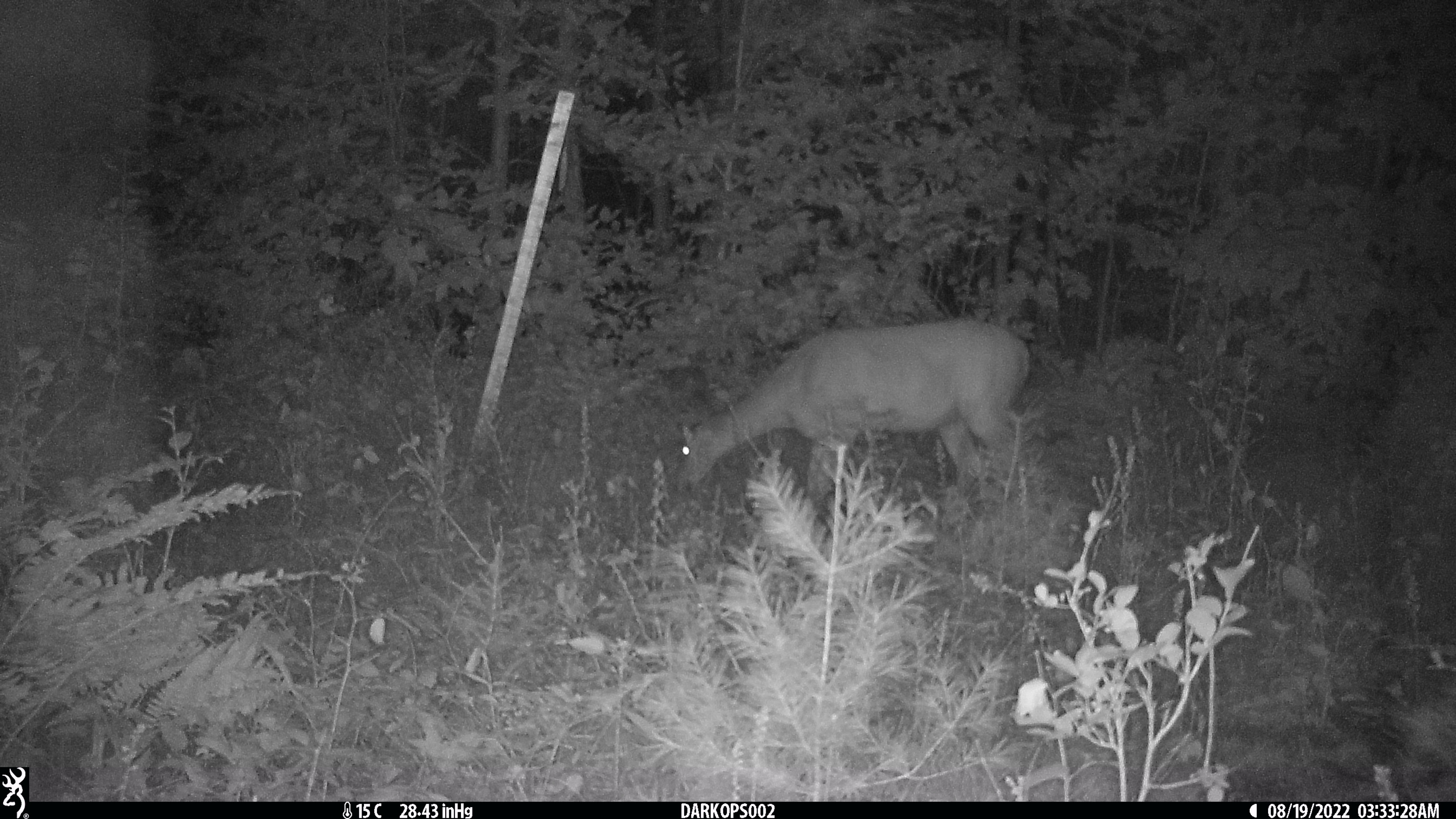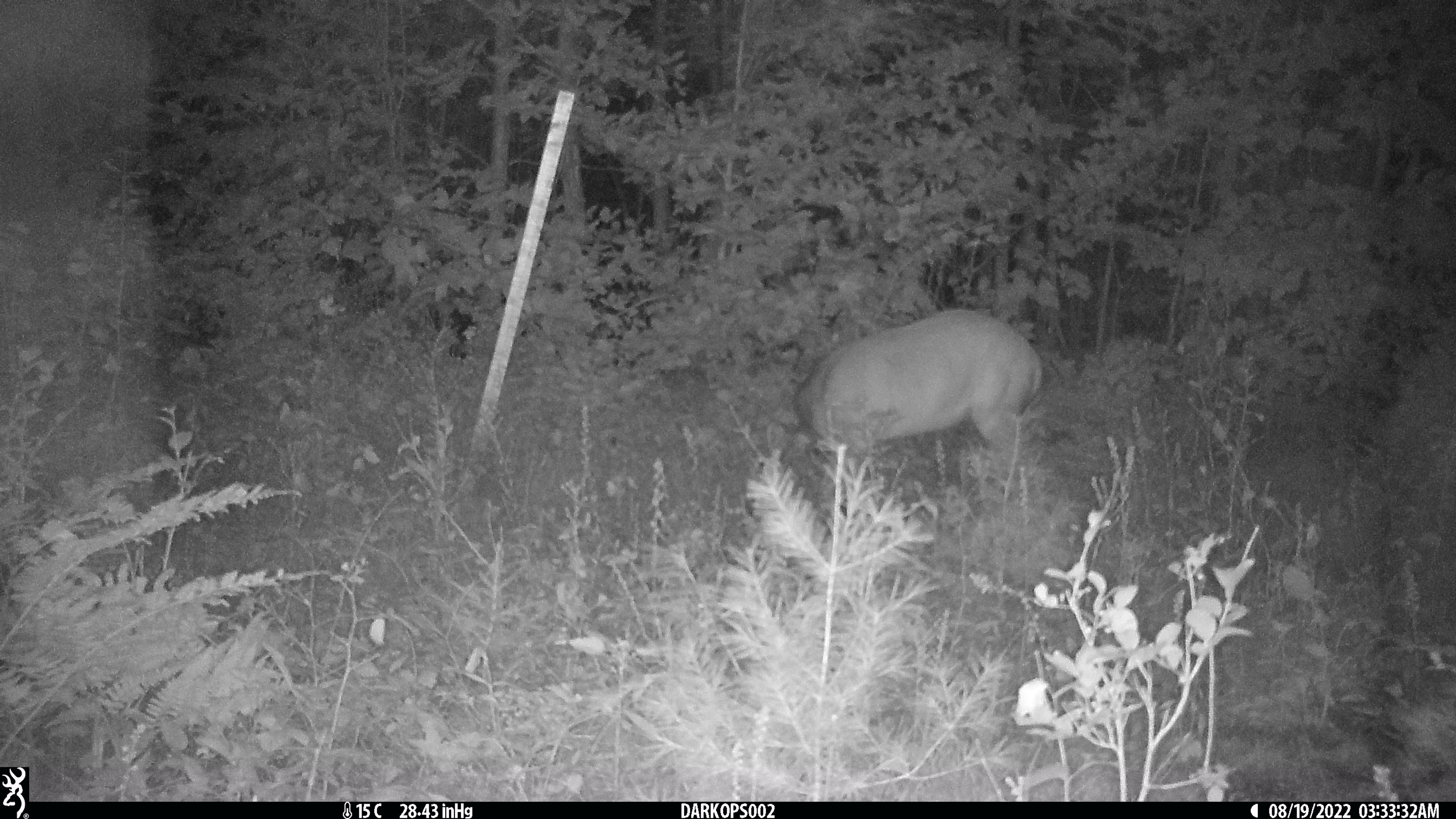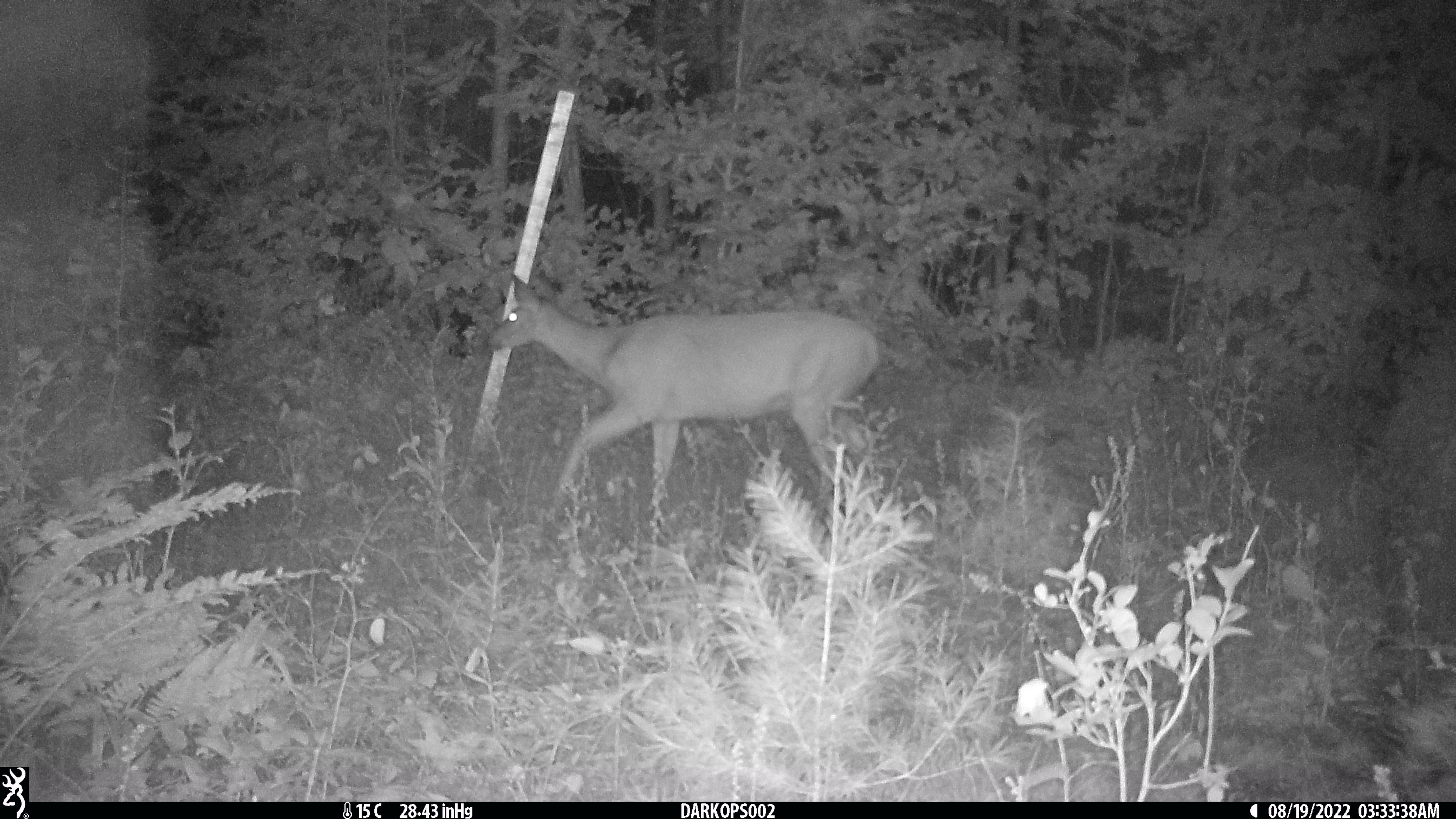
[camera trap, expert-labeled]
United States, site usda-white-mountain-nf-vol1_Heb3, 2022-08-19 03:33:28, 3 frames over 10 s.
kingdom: Animalia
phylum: Chordata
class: Mammalia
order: Artiodactyla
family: Cervidae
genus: Odocoileus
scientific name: Odocoileus virginianus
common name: white-tailed deer